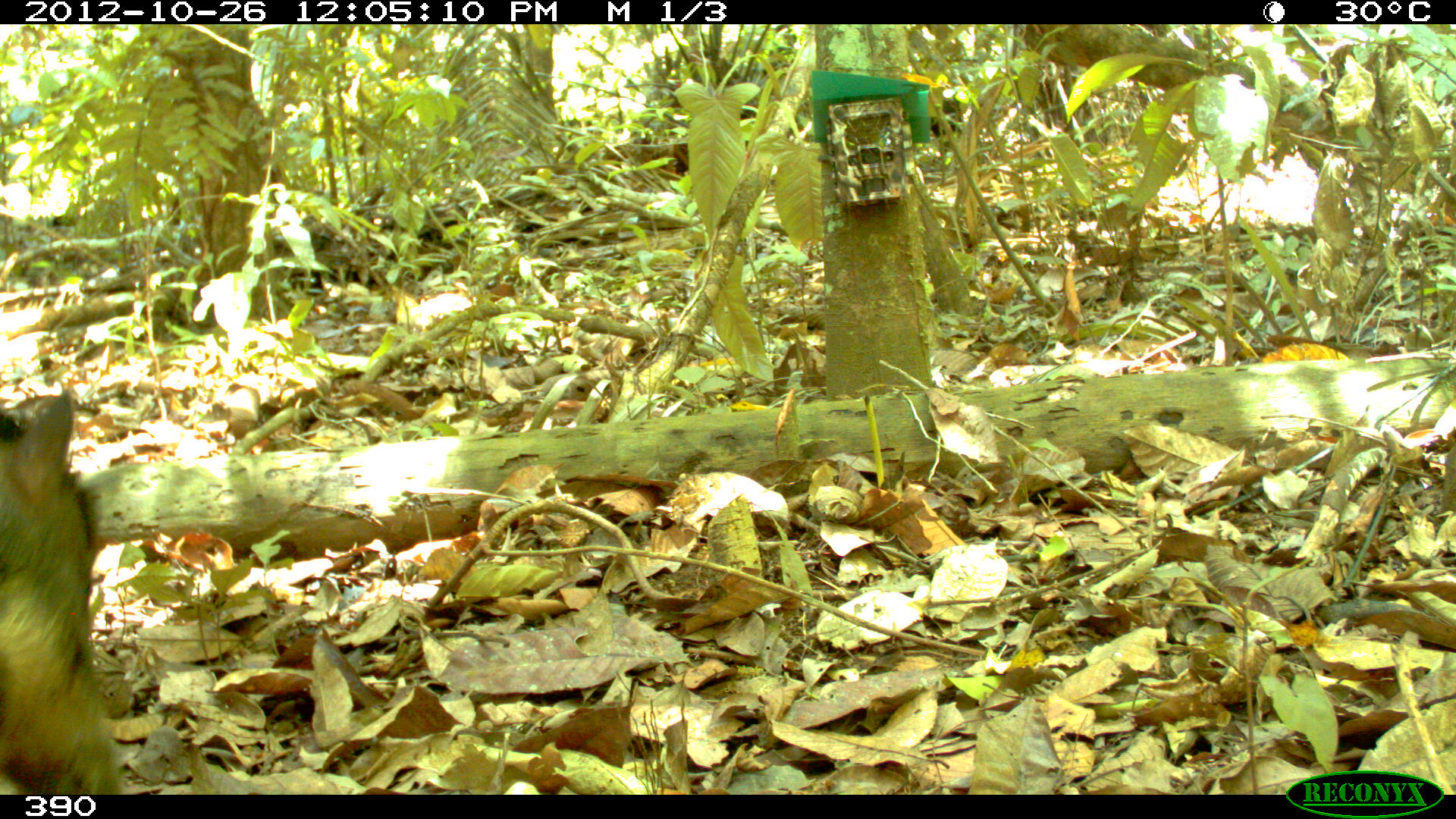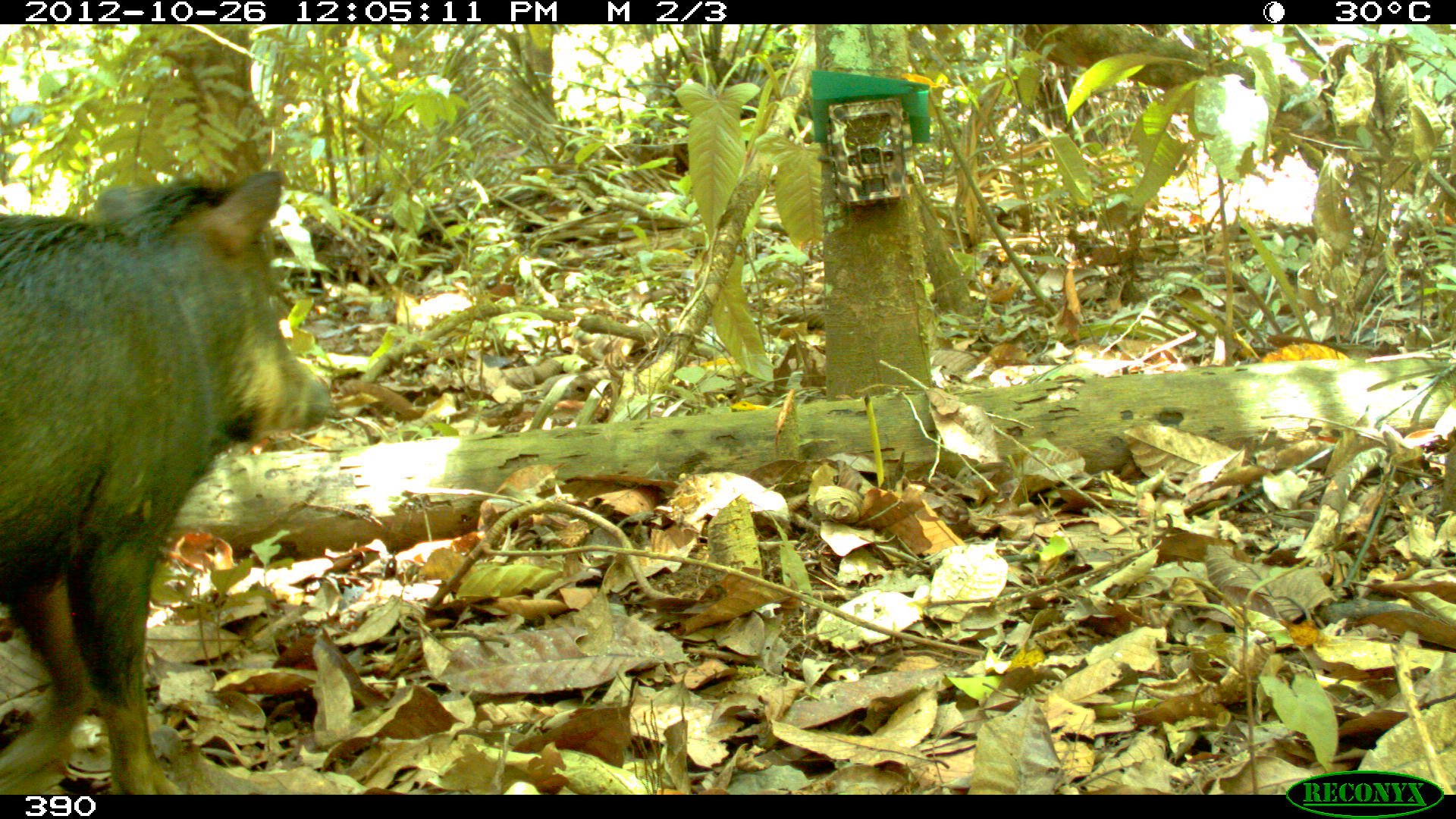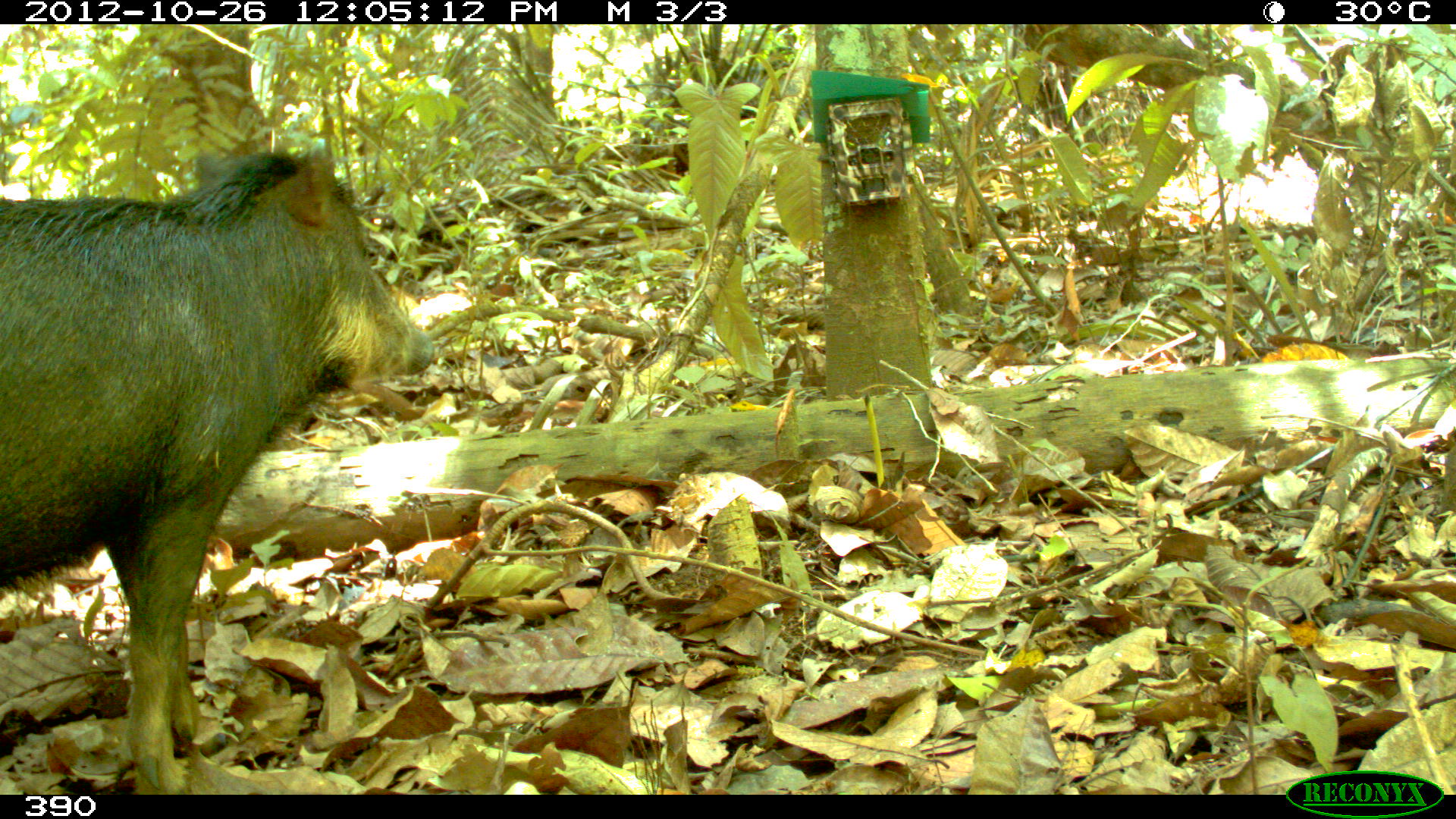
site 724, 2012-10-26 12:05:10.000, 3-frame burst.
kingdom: Animalia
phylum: Chordata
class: Mammalia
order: Artiodactyla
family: Tayassuidae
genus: Tayassu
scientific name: Tayassu pecari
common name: white-lipped peccary